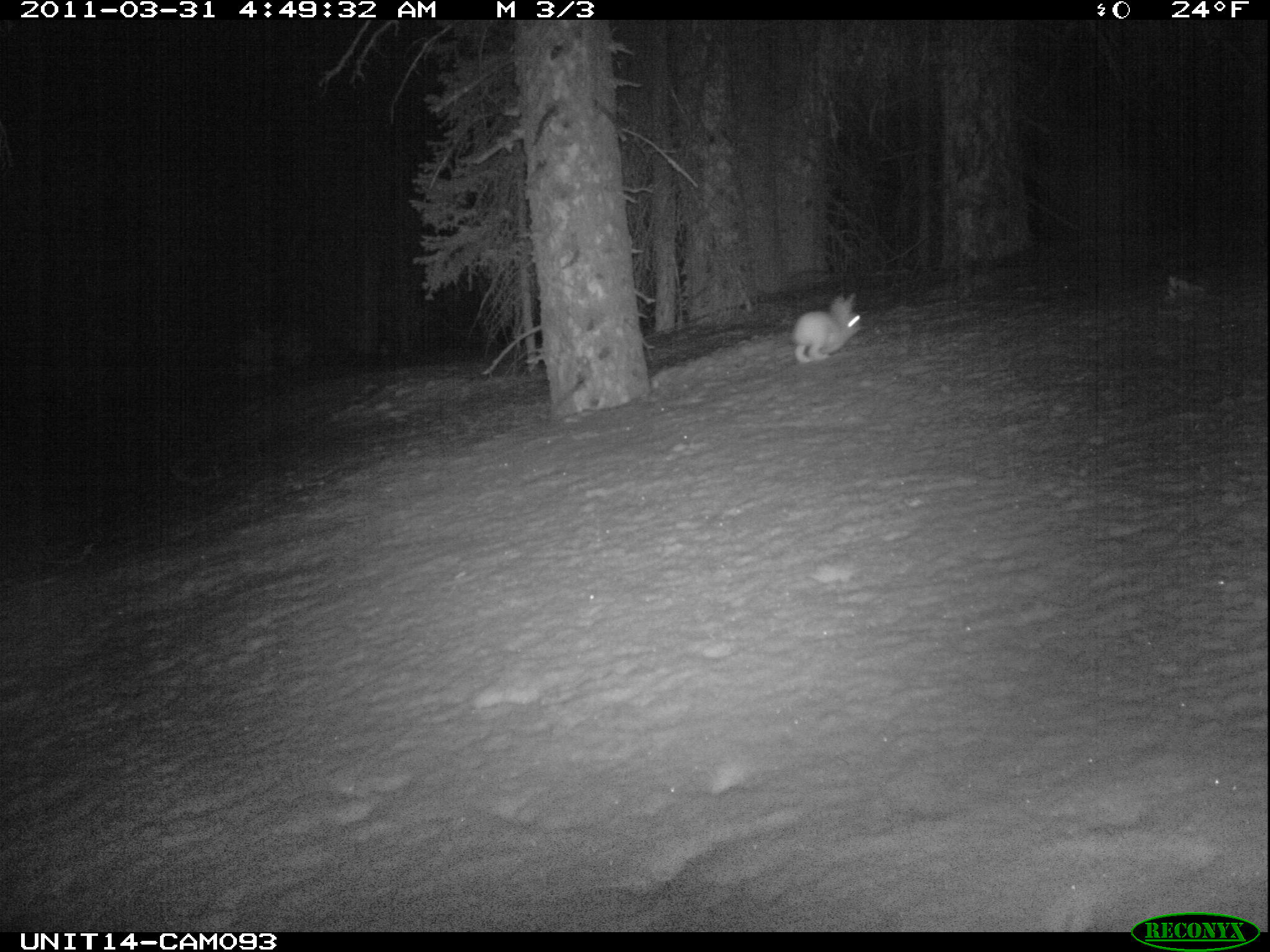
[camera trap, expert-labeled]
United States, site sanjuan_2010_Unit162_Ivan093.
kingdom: Animalia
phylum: Chordata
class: Mammalia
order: Lagomorpha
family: Leporidae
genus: Lepus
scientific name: Lepus americanus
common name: snowshoe hare